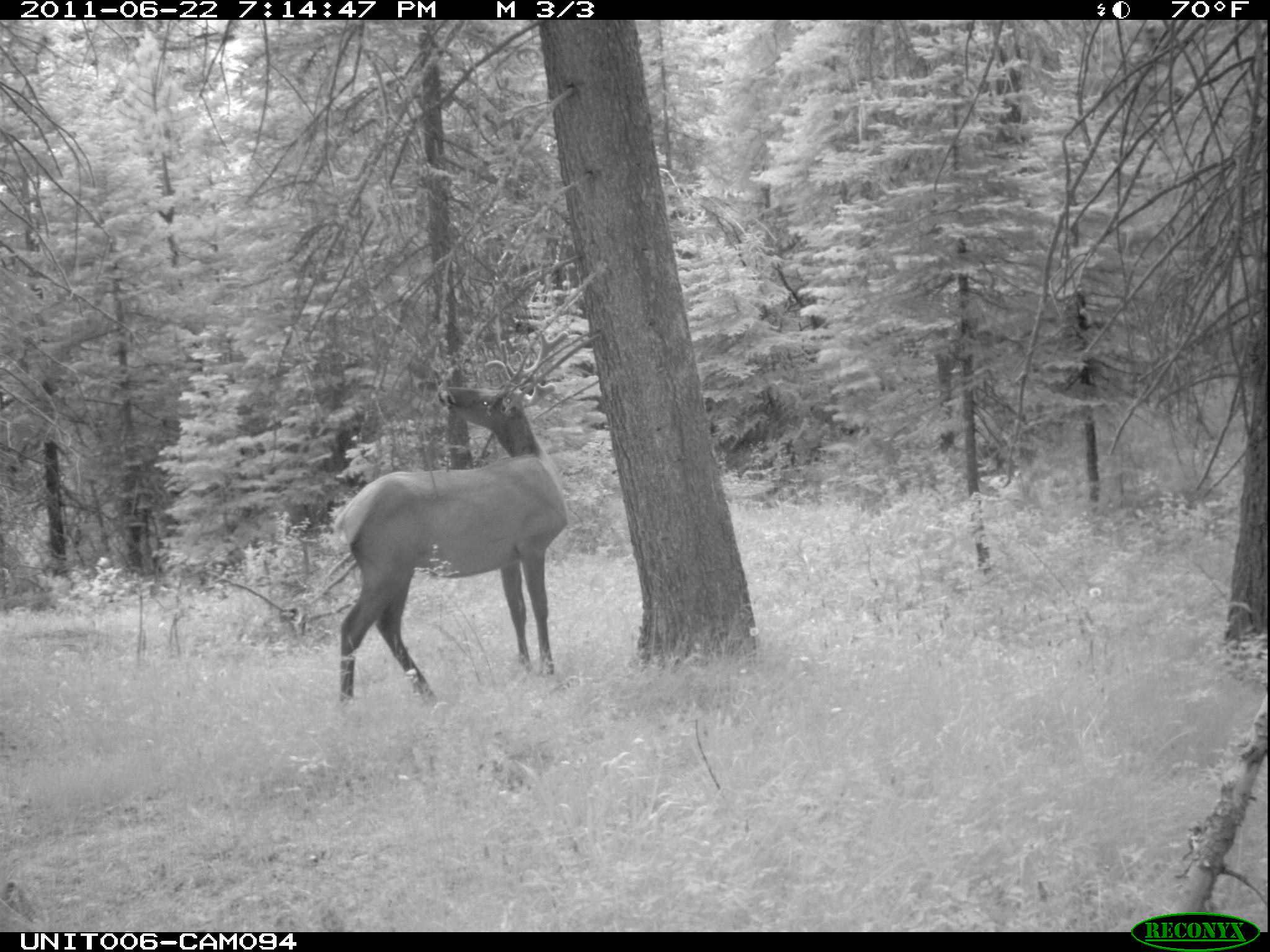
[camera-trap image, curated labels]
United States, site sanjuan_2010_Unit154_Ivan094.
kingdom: Animalia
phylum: Chordata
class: Mammalia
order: Artiodactyla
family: Cervidae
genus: Cervus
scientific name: Cervus elaphus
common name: red deer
Cervus elaphus (red deer).